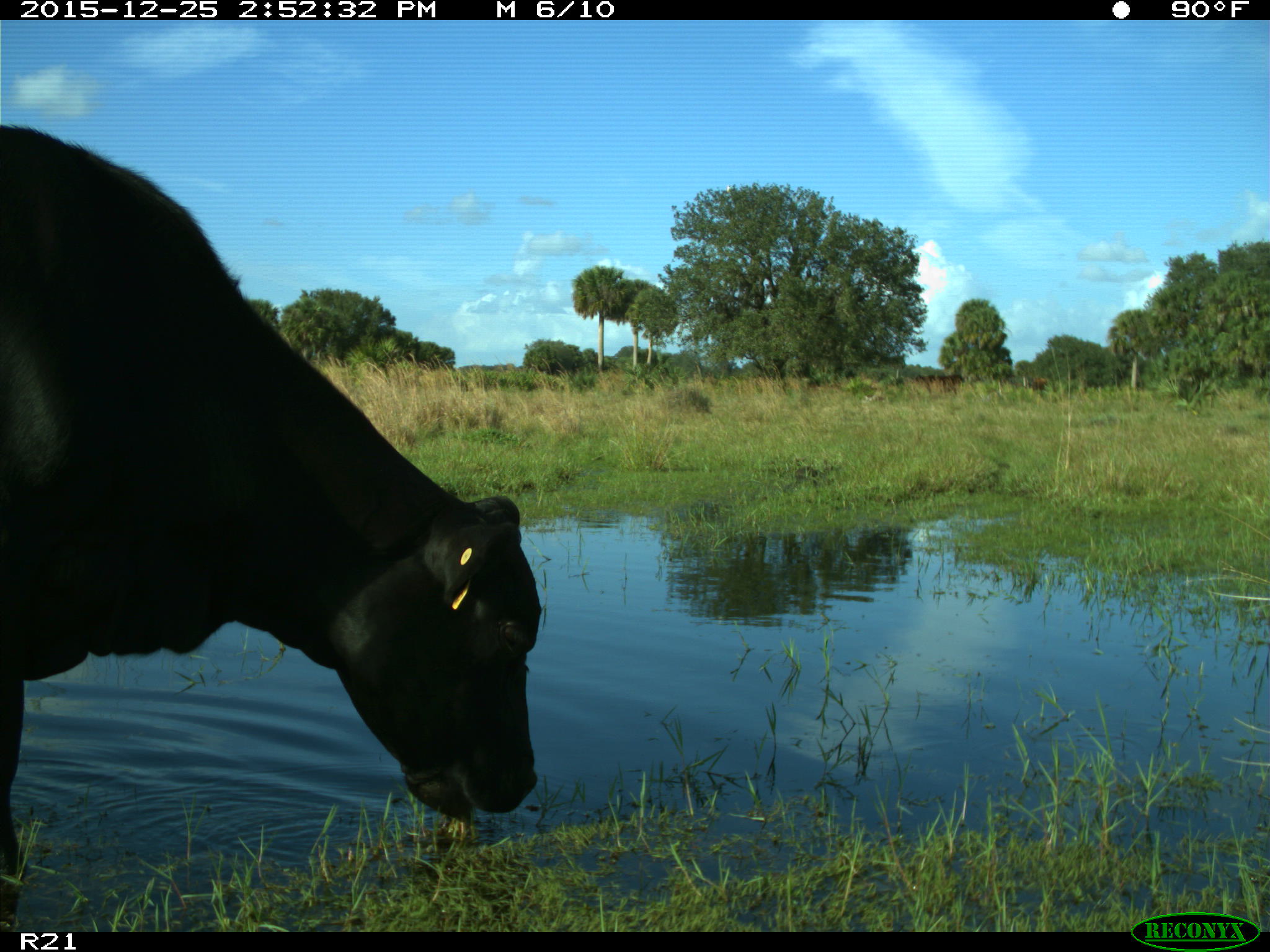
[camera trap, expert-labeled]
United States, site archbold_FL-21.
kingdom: Animalia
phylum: Chordata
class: Mammalia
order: Artiodactyla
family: Bovidae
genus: Bos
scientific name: Bos taurus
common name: domestic cow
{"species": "Bos taurus (domestic cow)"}